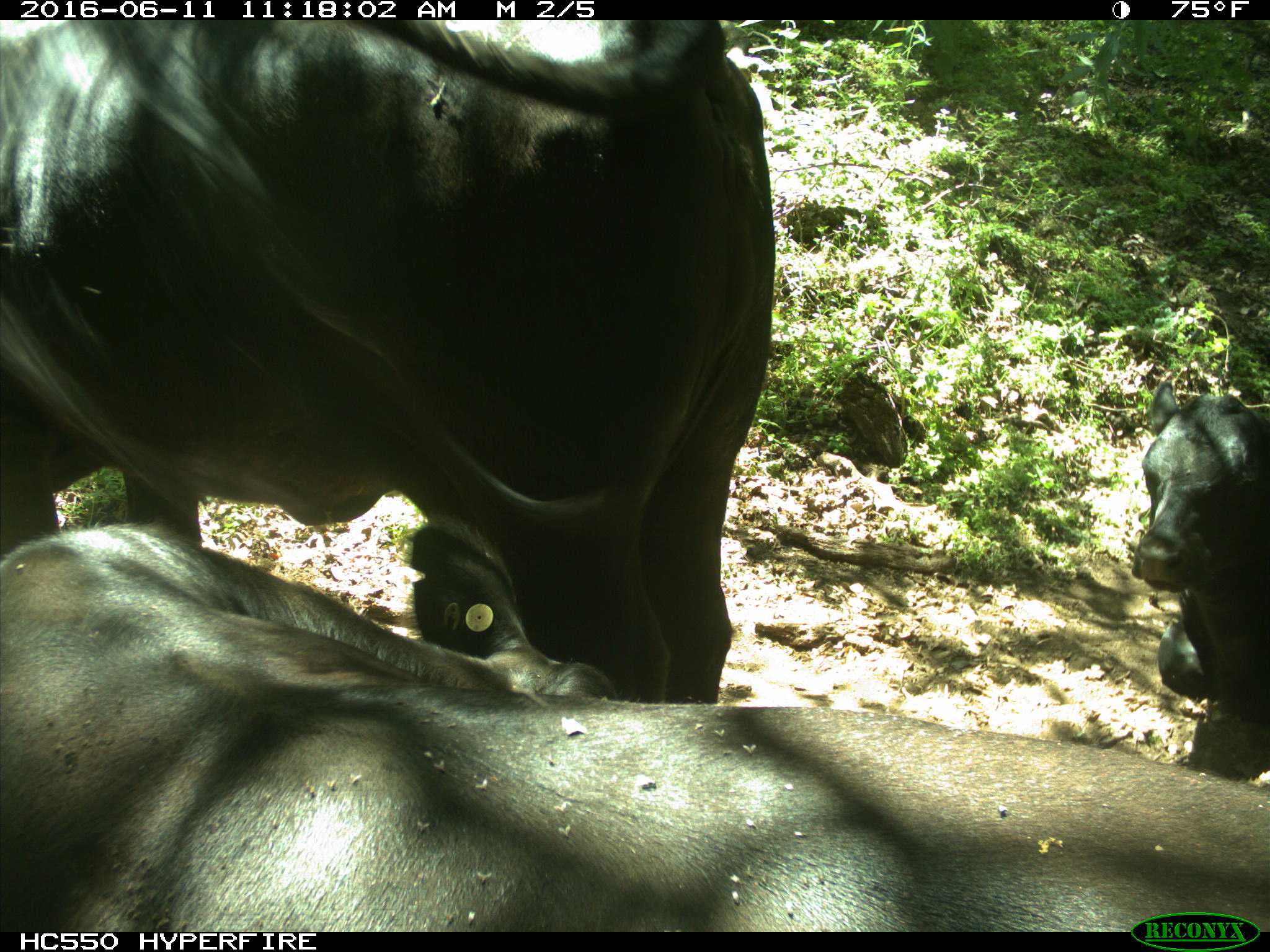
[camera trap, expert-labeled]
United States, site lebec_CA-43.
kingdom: Animalia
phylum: Chordata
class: Mammalia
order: Artiodactyla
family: Bovidae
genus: Bos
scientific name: Bos taurus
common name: domestic cow